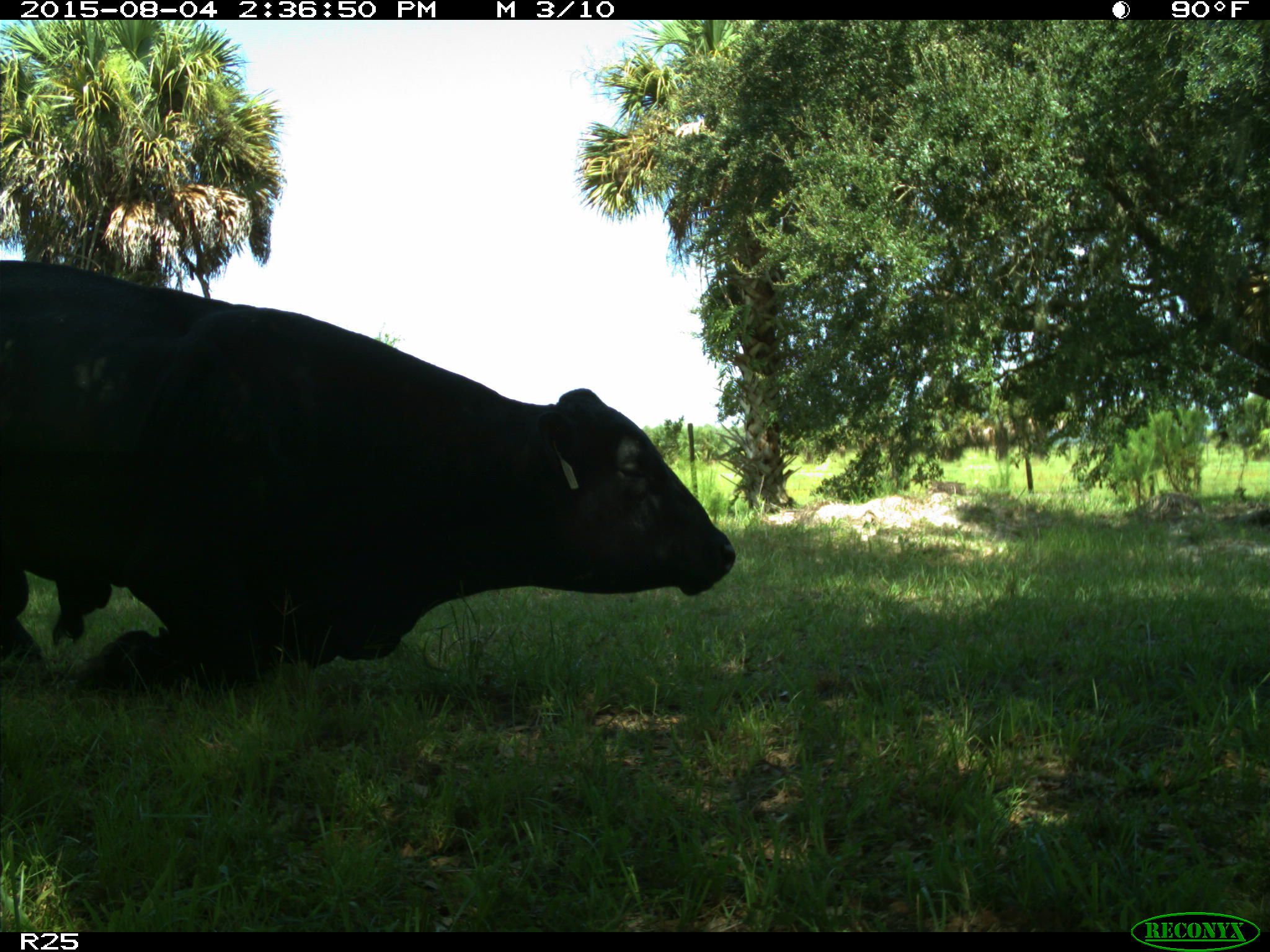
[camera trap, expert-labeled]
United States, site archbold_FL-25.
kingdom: Animalia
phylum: Chordata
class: Mammalia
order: Artiodactyla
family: Bovidae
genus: Bos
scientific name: Bos taurus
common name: domestic cow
Bos taurus (domestic cow).